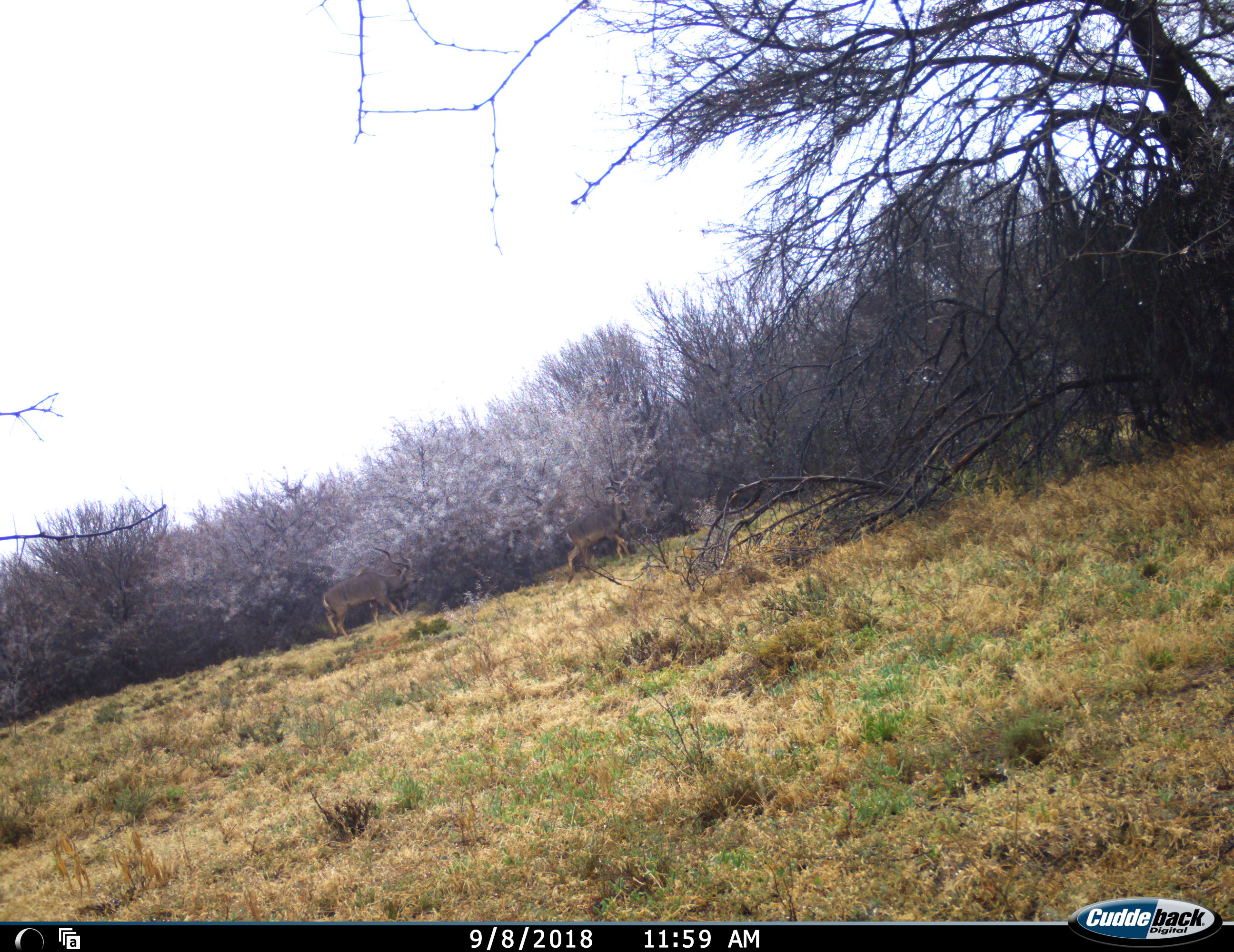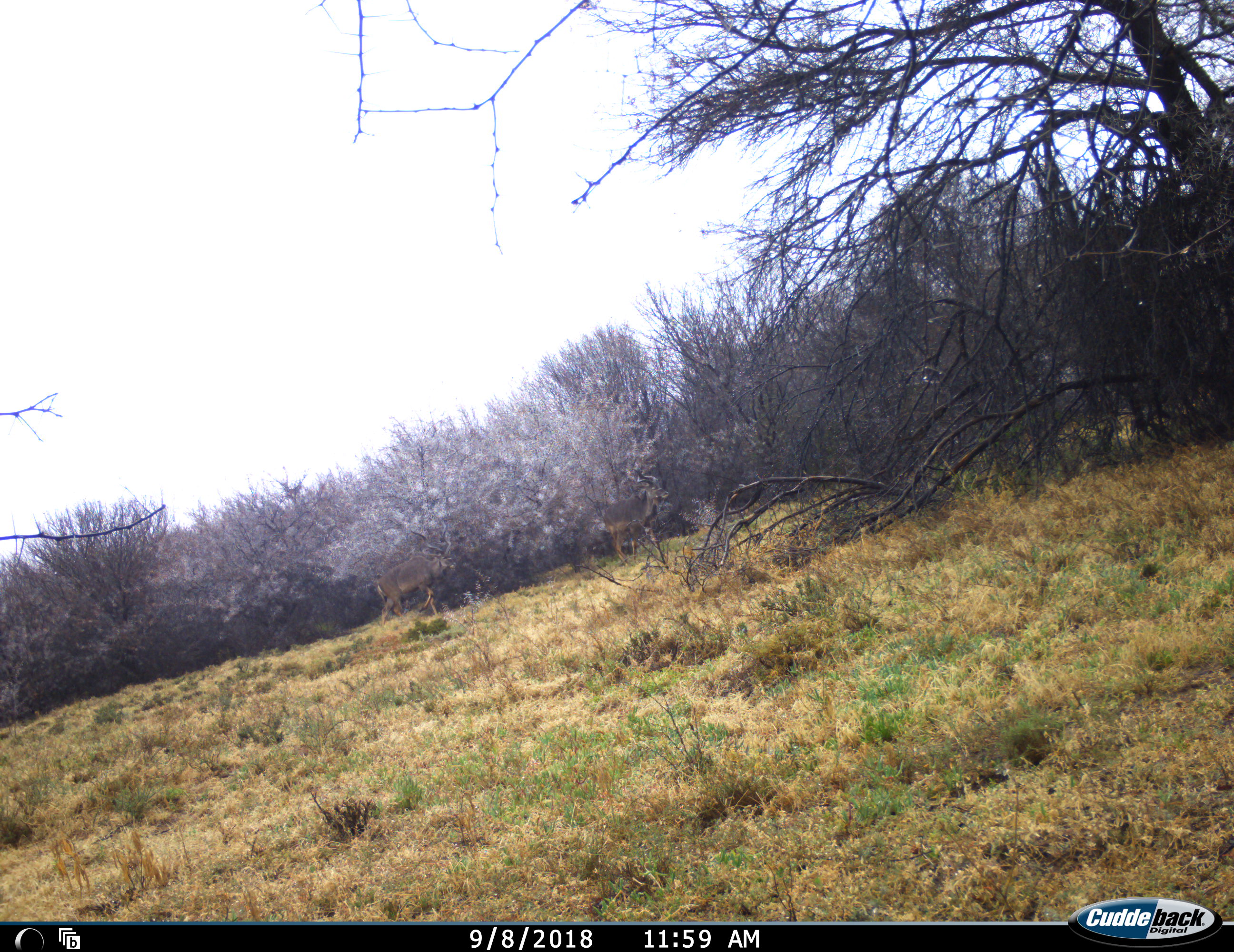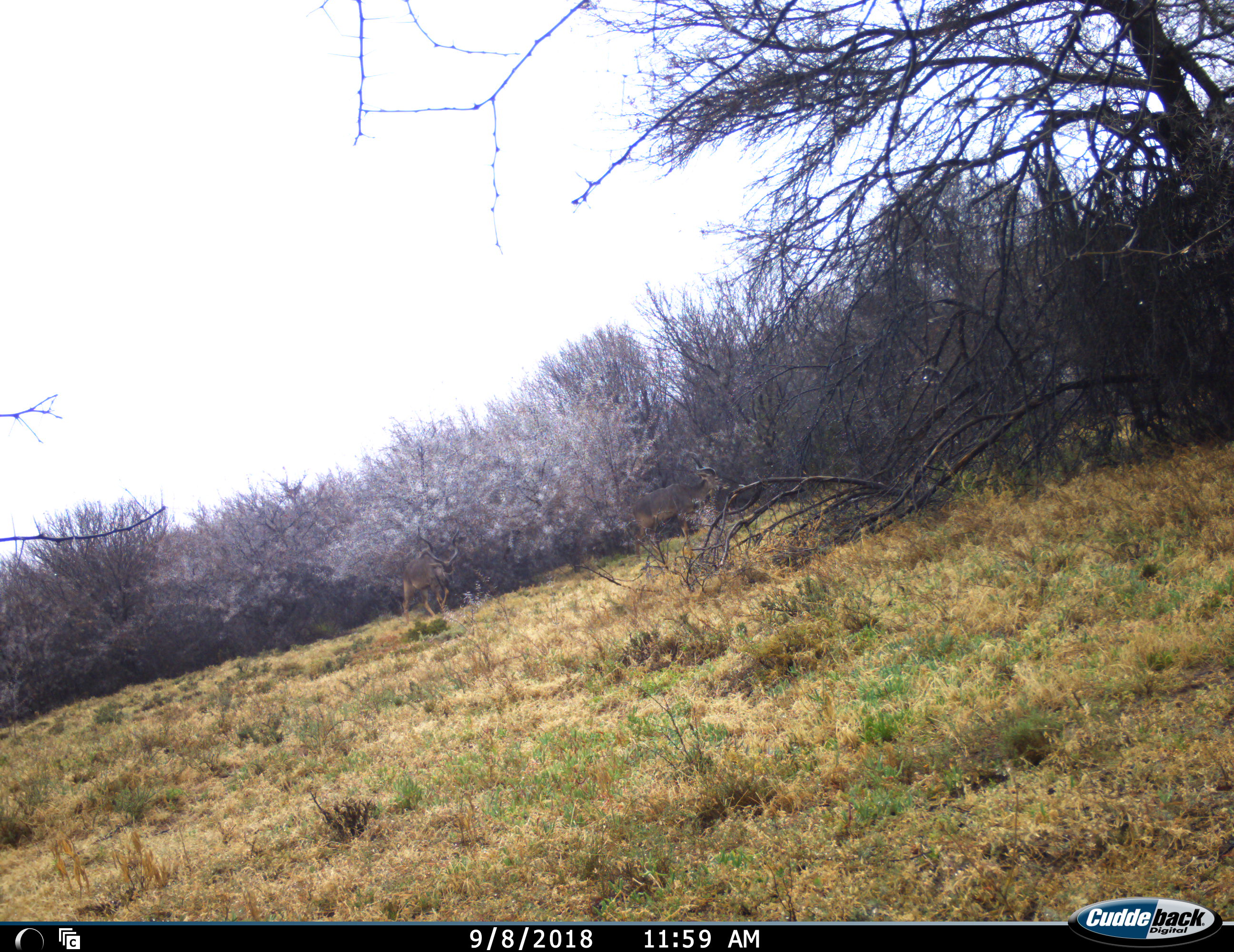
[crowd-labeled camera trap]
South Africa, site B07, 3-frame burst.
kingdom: Animalia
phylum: Chordata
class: Mammalia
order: Artiodactyla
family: Bovidae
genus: Tragelaphus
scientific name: Tragelaphus strepsiceros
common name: greater kudu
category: kudu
Kudu (greater kudu) (Tragelaphus strepsiceros), count 2. Behavior (volunteer vote fractions): standing 0%, resting 0%, moving 100%, interacting 0%. Young present (vote fraction): 0%. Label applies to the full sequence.